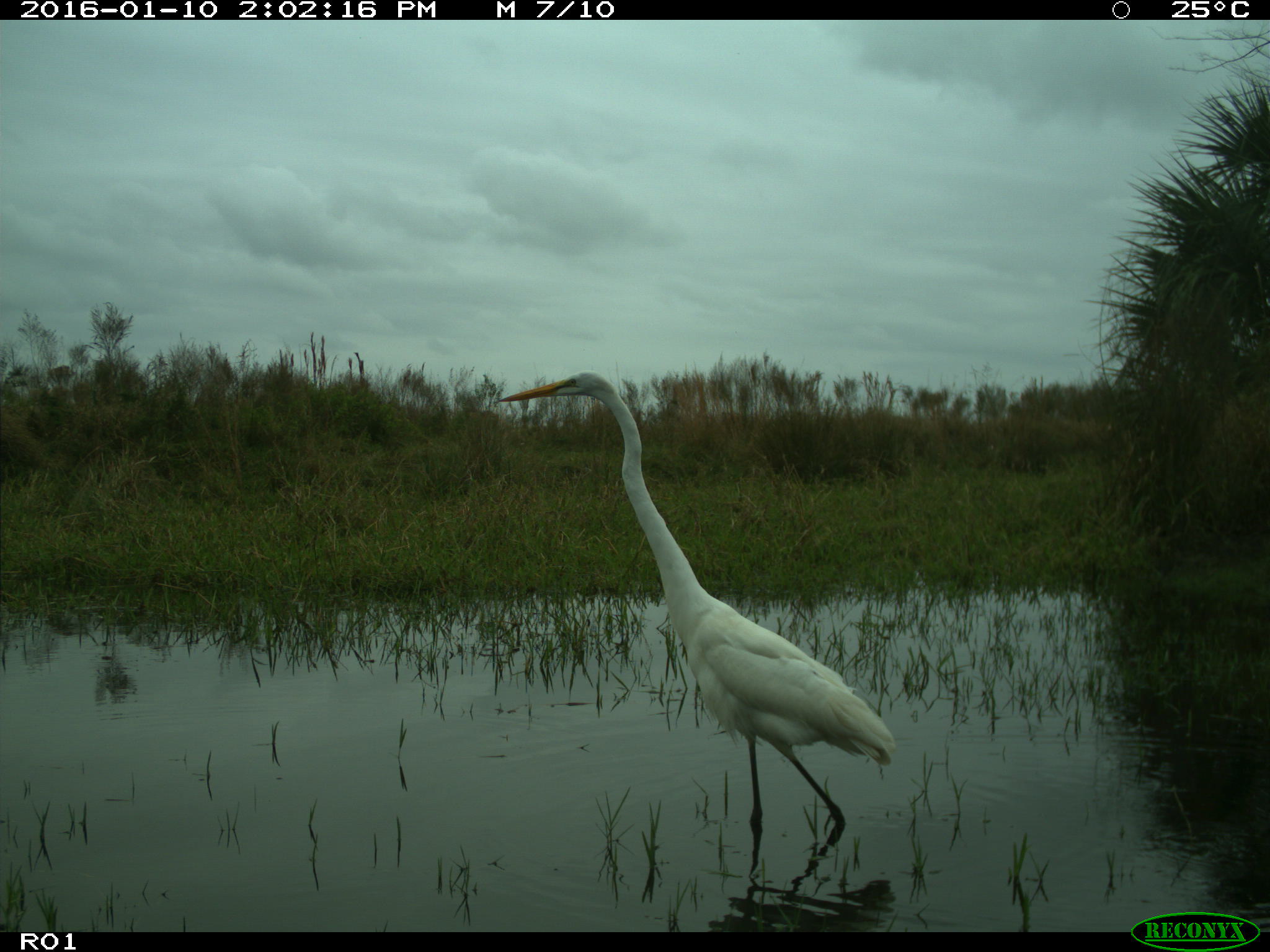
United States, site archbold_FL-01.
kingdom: Animalia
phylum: Chordata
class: Aves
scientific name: Aves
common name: birds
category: unidentified bird